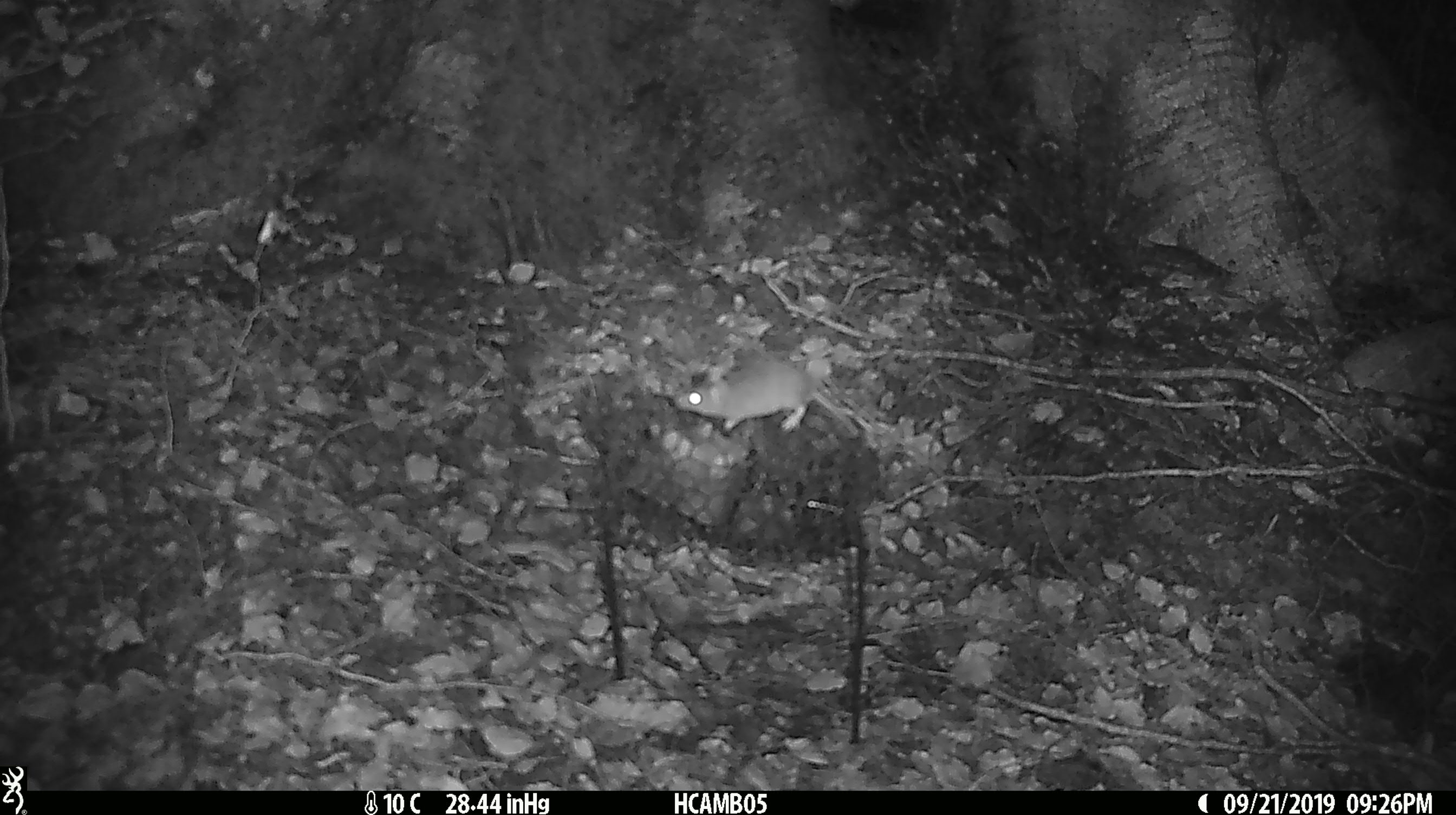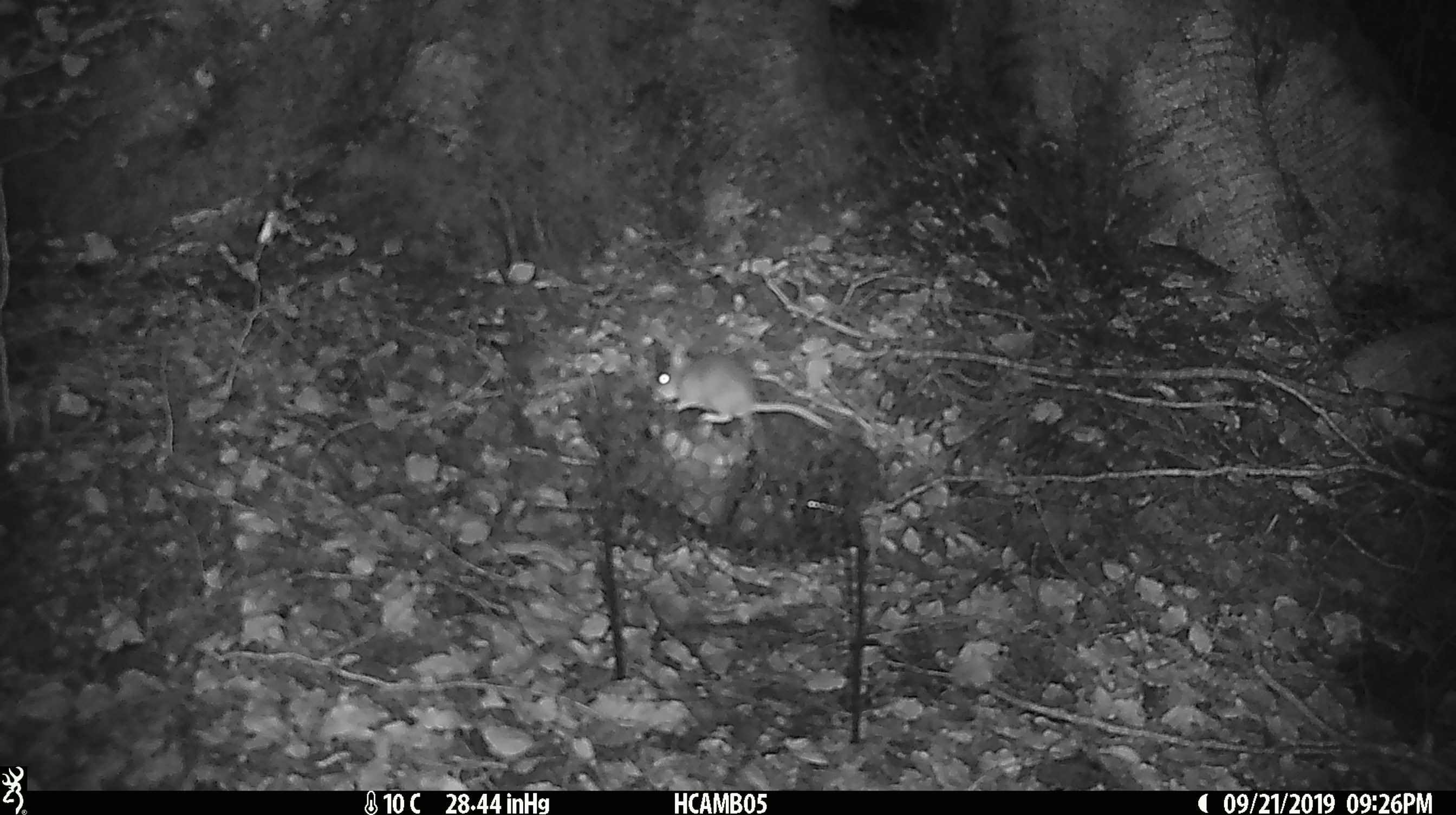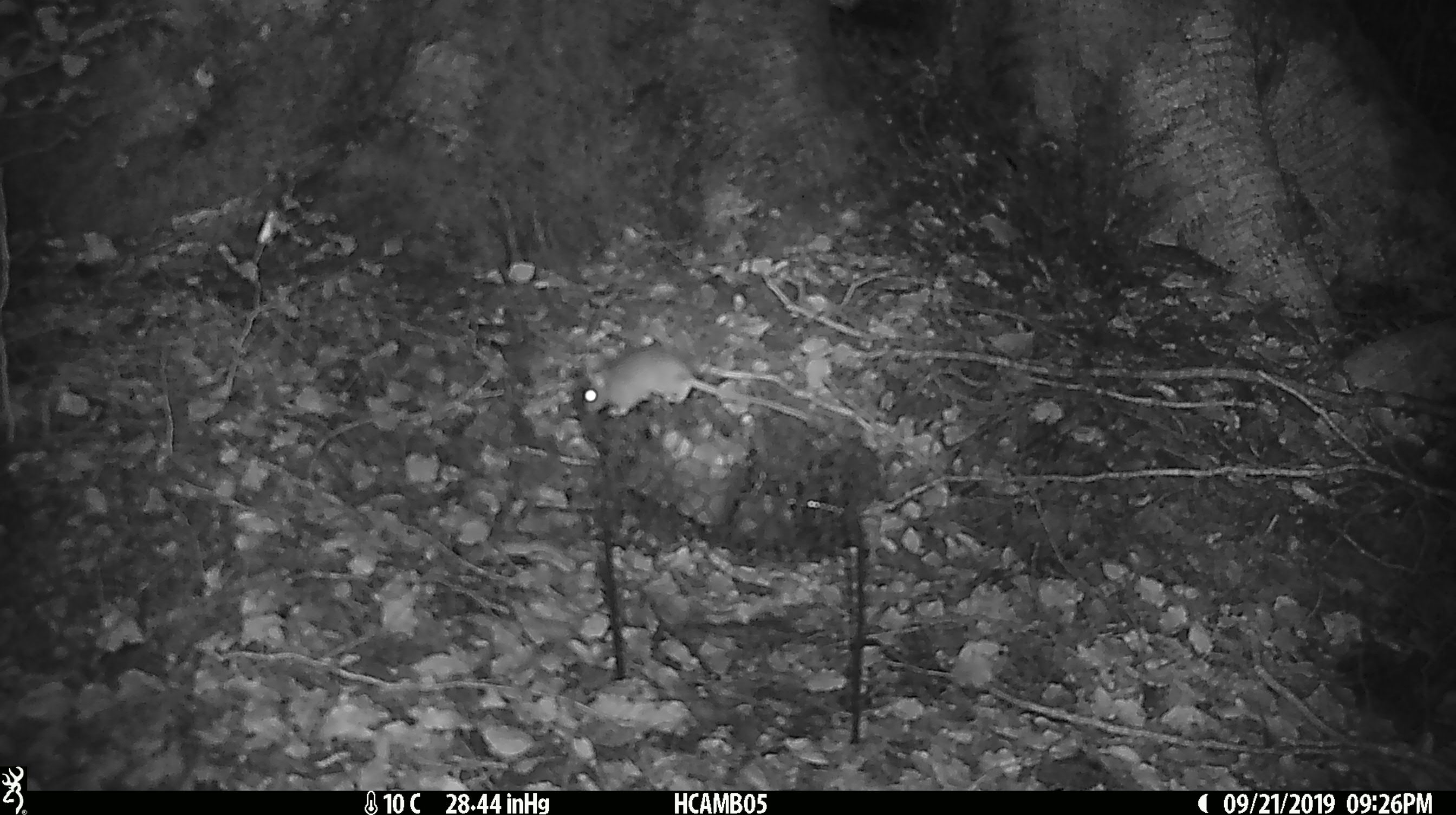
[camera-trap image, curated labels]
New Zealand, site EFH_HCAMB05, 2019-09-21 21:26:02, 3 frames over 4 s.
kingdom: Animalia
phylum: Chordata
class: Mammalia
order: Rodentia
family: Muridae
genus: Mus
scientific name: Mus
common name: mouse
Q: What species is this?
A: Mouse (Mus).